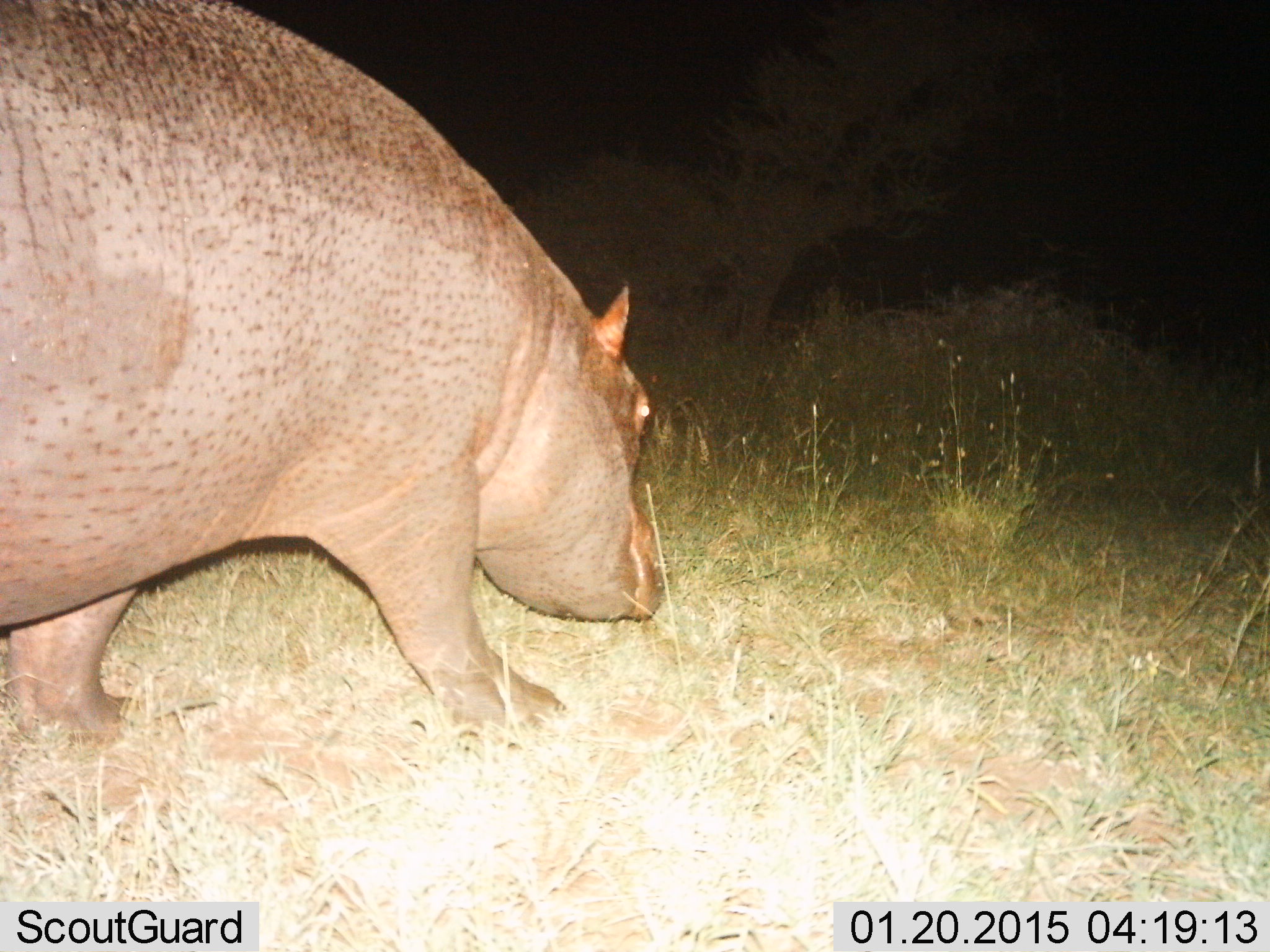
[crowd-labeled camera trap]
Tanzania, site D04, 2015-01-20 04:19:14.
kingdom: Animalia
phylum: Chordata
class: Mammalia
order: Artiodactyla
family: Hippopotamidae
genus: Hippopotamus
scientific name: Hippopotamus amphibius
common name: hippopotamus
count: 1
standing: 0%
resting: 0%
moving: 100%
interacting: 0%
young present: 0%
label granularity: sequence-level